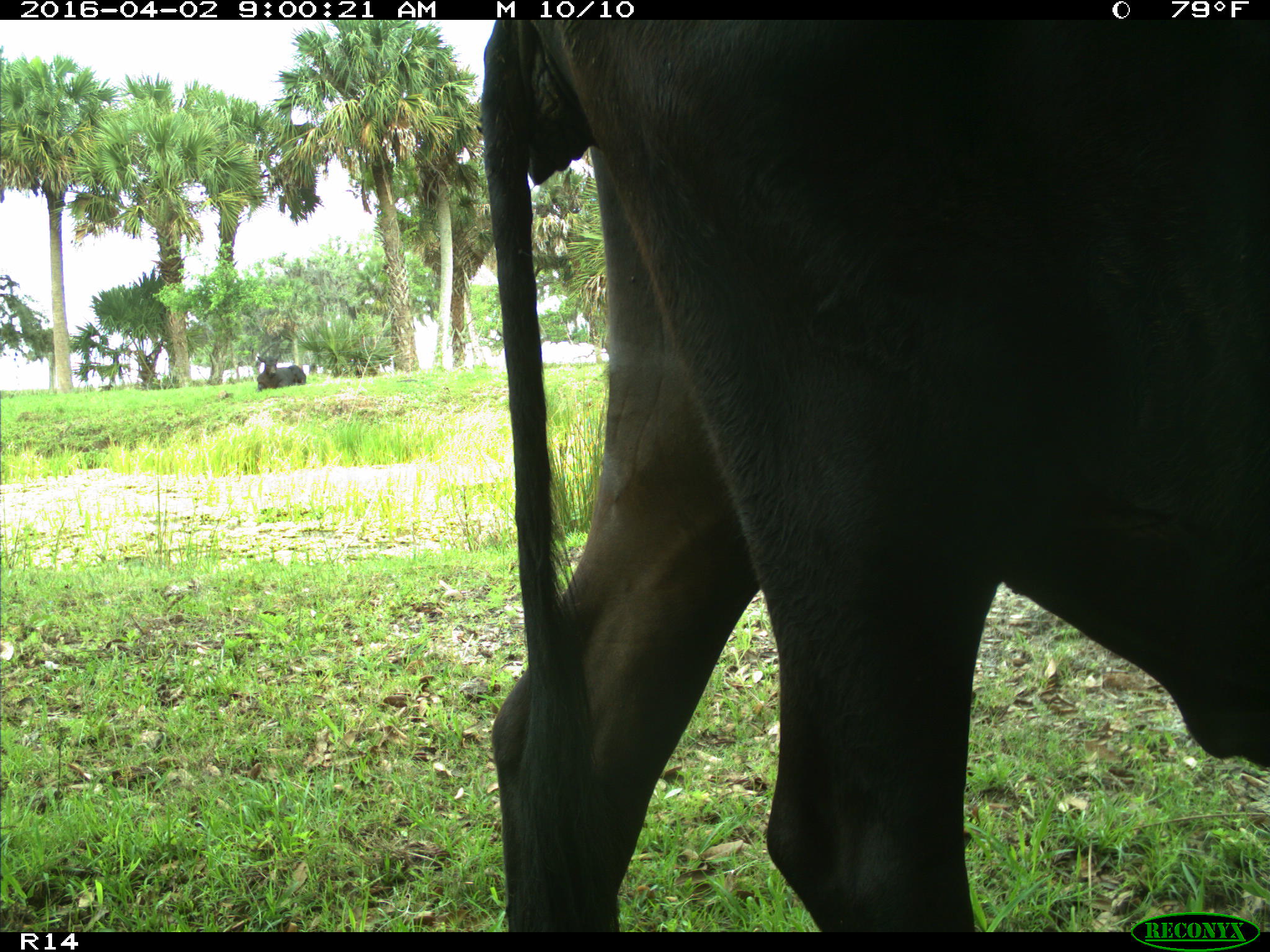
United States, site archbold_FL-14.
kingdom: Animalia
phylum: Chordata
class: Mammalia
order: Artiodactyla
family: Bovidae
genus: Bos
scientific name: Bos taurus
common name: domestic cow